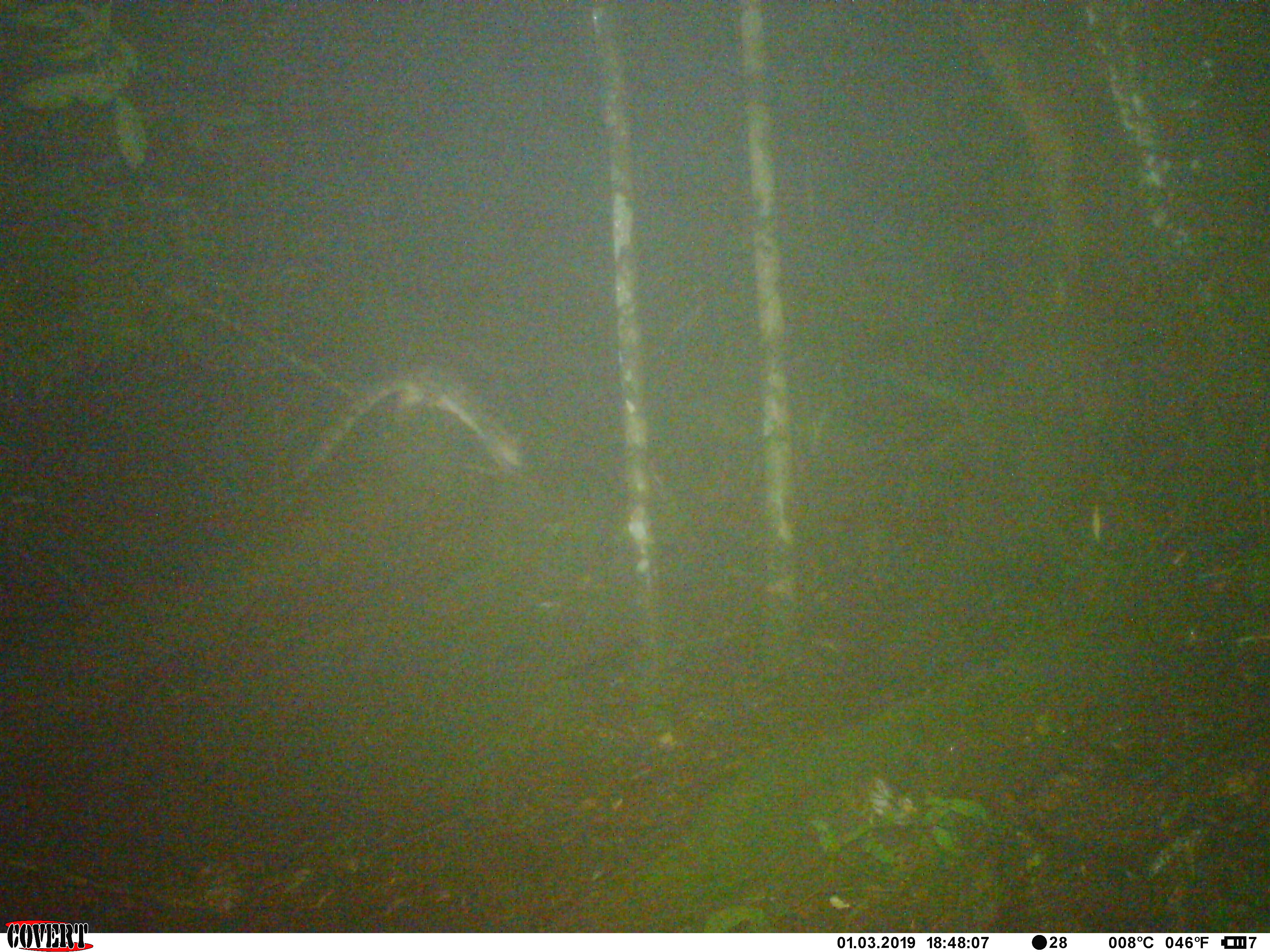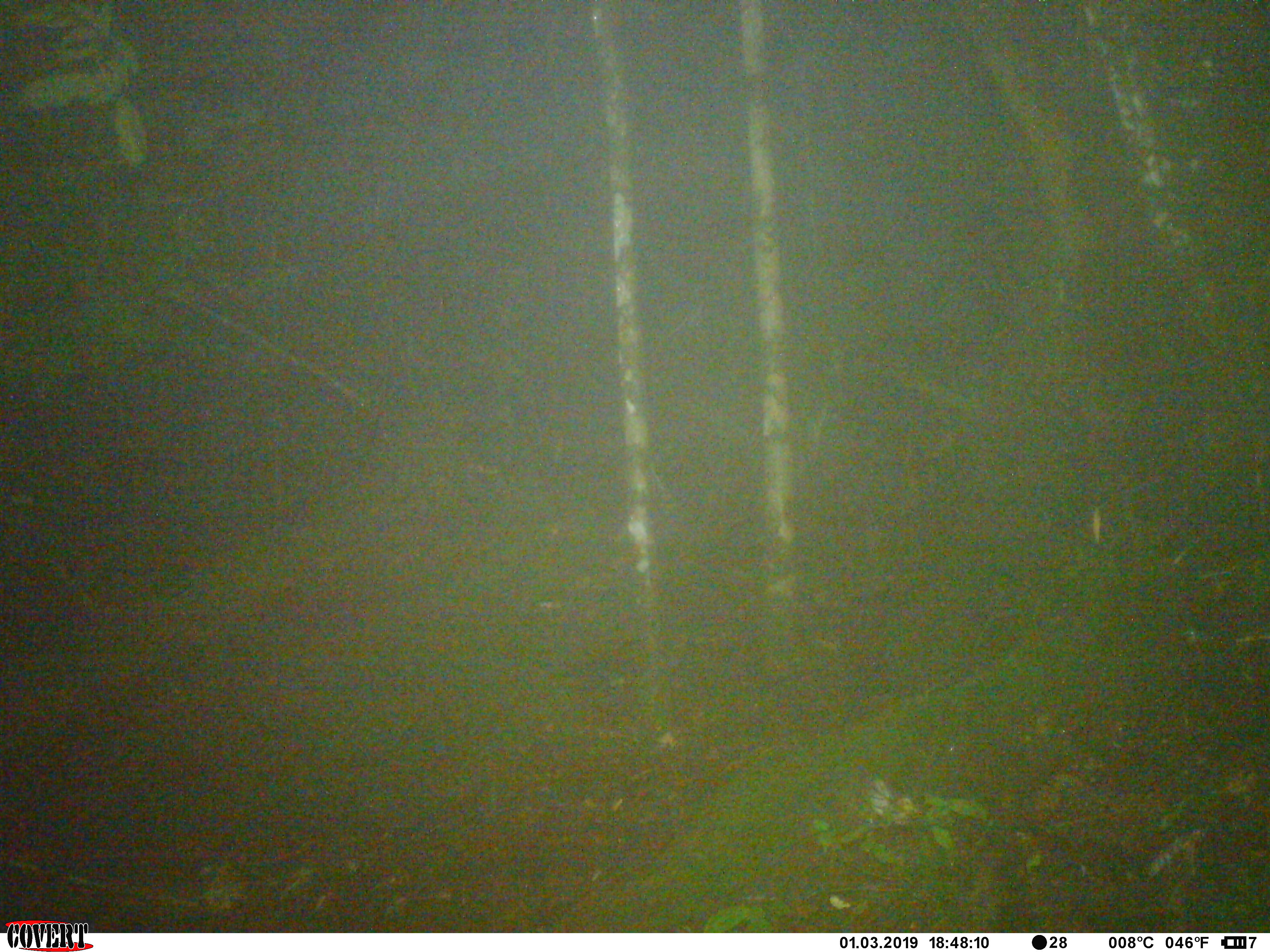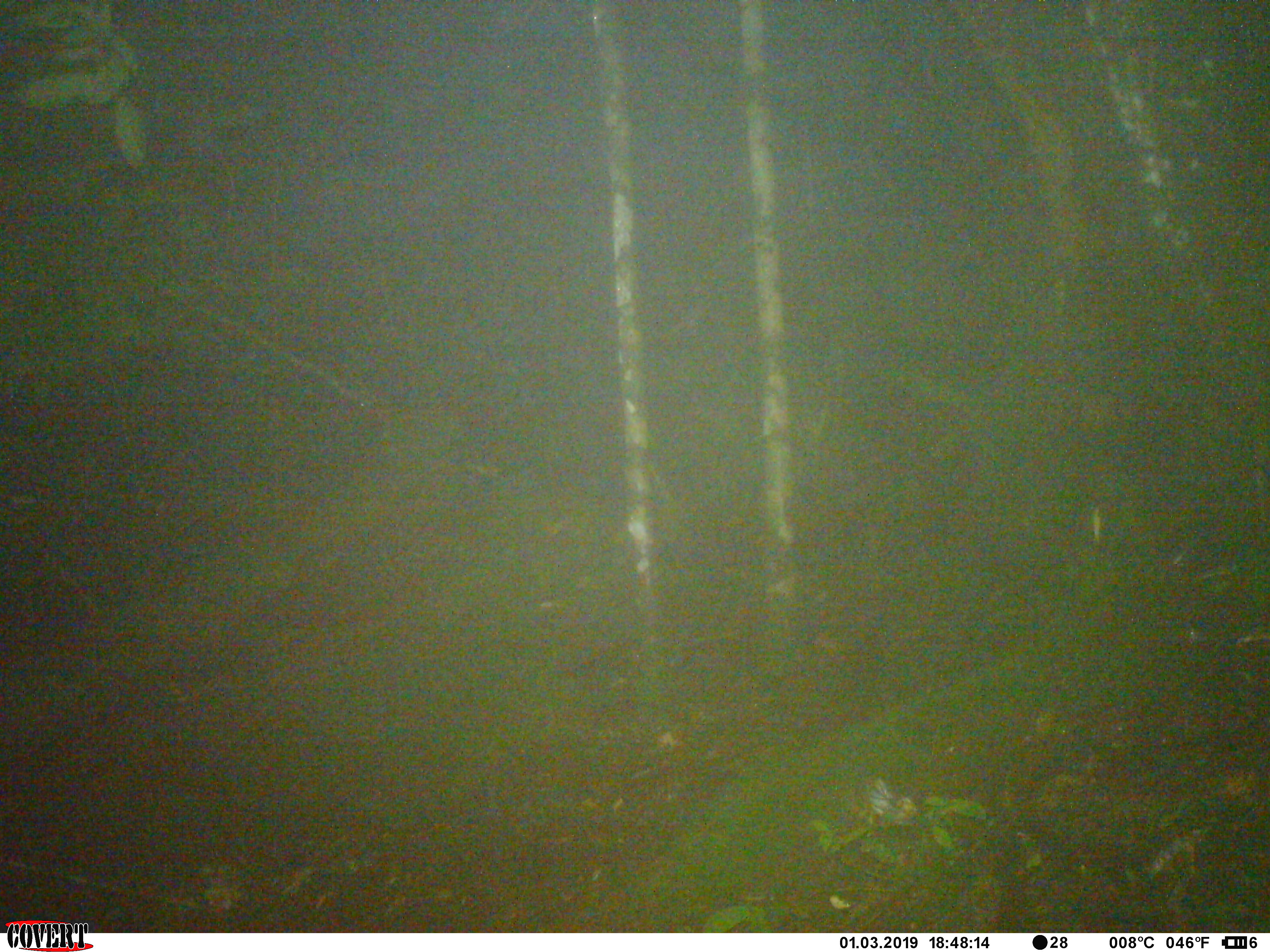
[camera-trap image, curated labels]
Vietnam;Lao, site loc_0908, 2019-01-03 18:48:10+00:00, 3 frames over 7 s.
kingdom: Animalia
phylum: Chordata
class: Mammalia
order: Carnivora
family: Prionodontidae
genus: Prionodon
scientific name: Prionodon pardicolor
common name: spotted linsang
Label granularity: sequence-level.